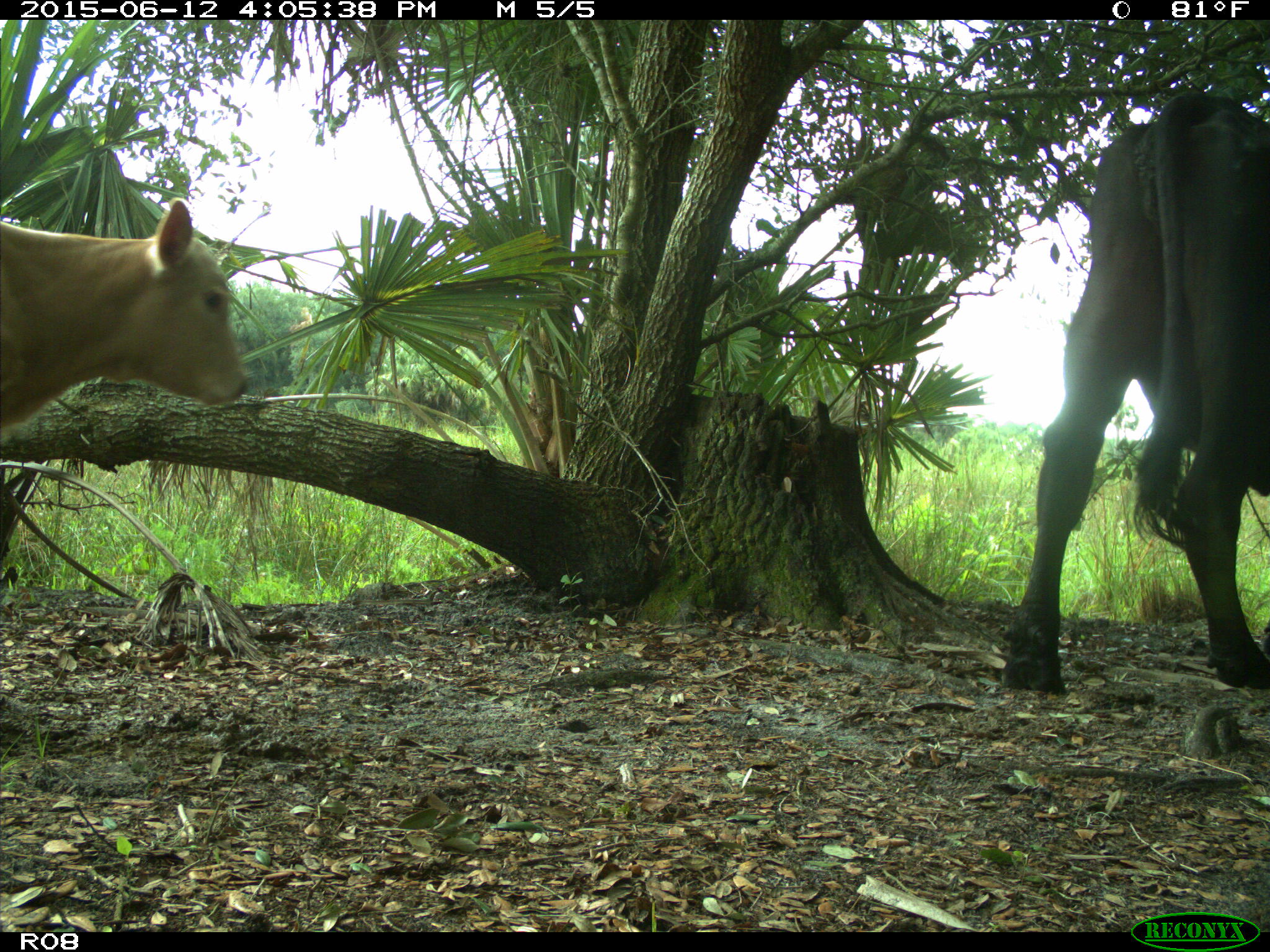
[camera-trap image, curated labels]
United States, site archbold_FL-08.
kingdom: Animalia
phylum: Chordata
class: Mammalia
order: Artiodactyla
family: Bovidae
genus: Bos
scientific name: Bos taurus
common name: domestic cow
Bos taurus (domestic cow).